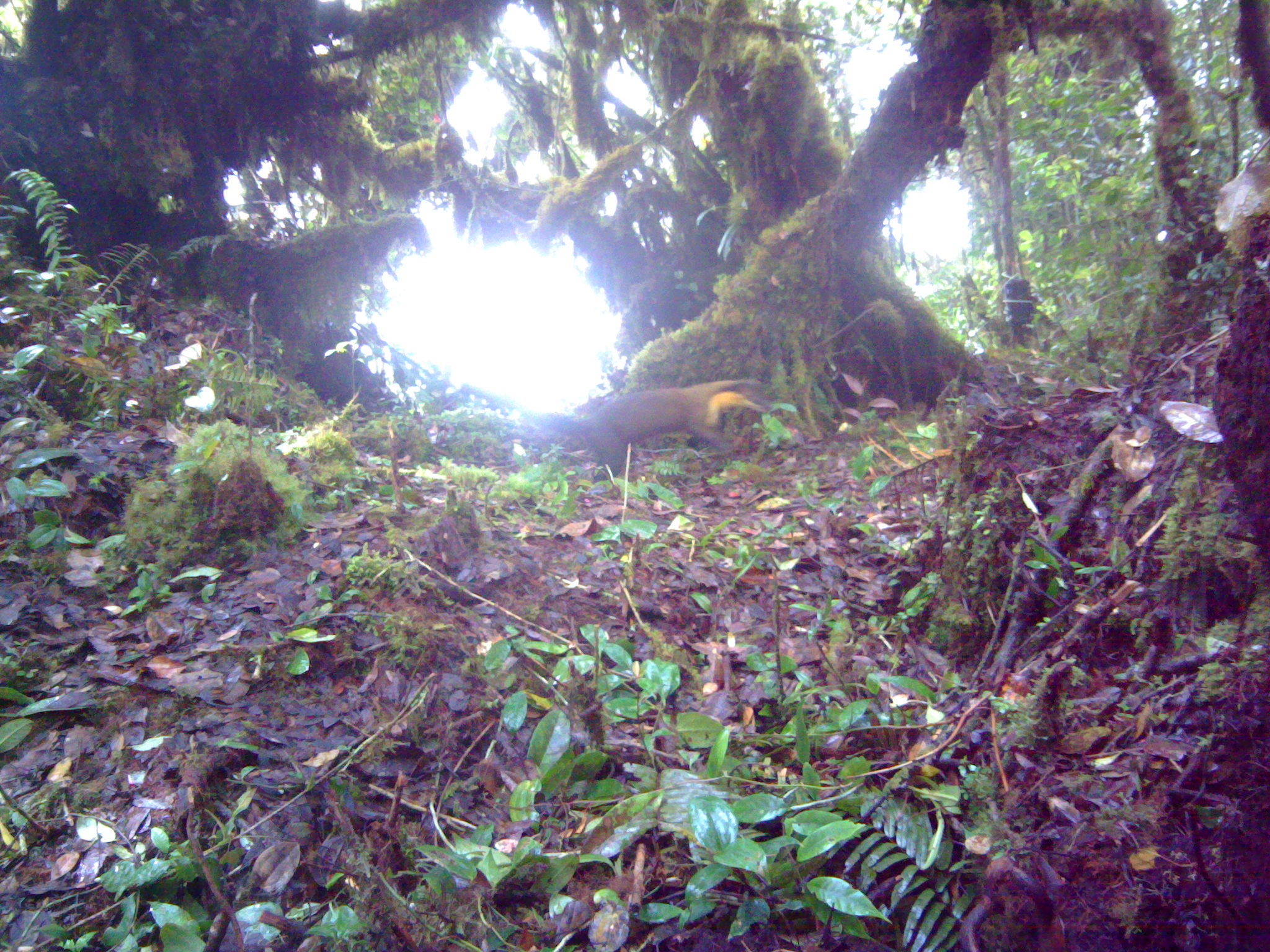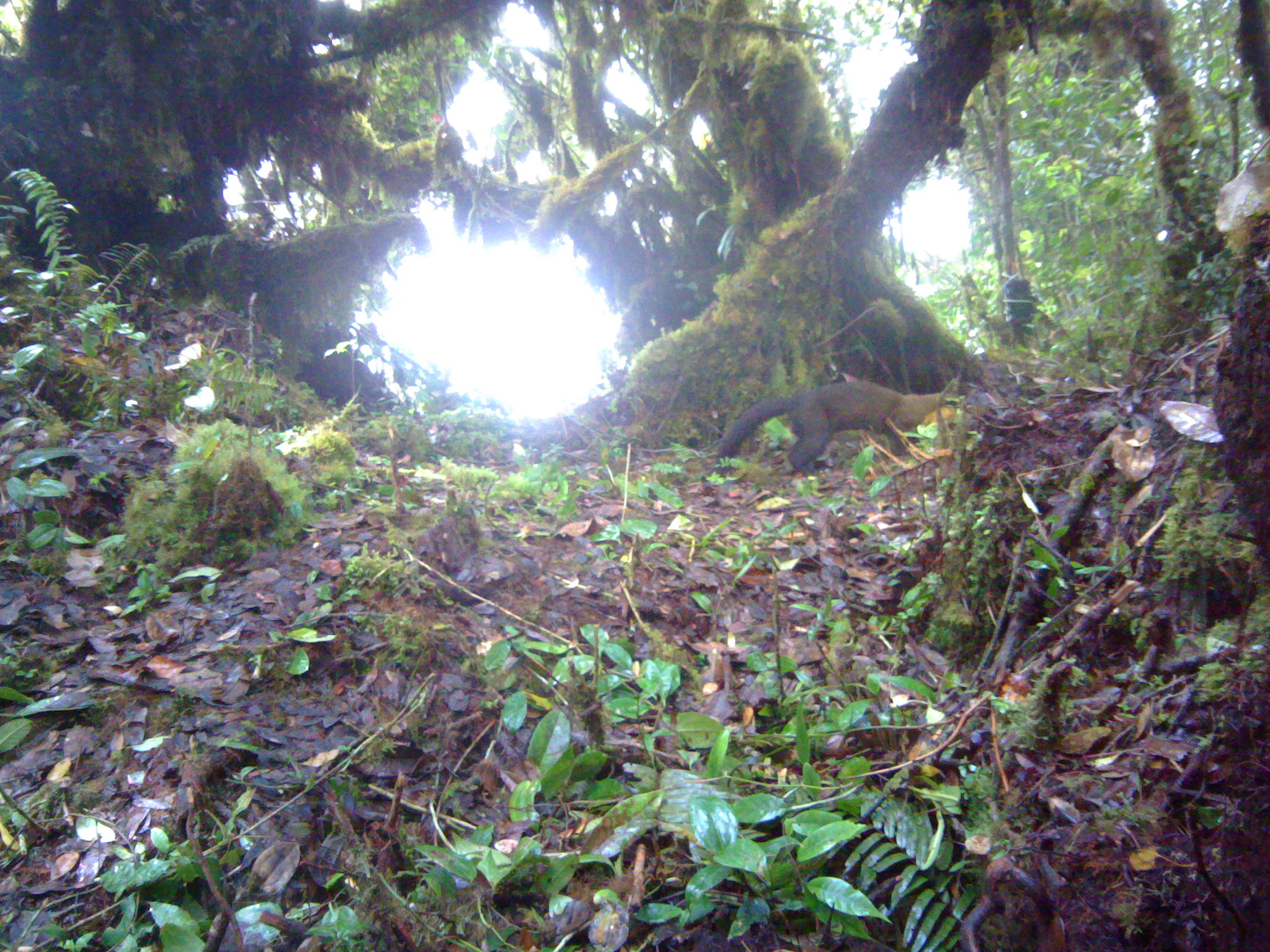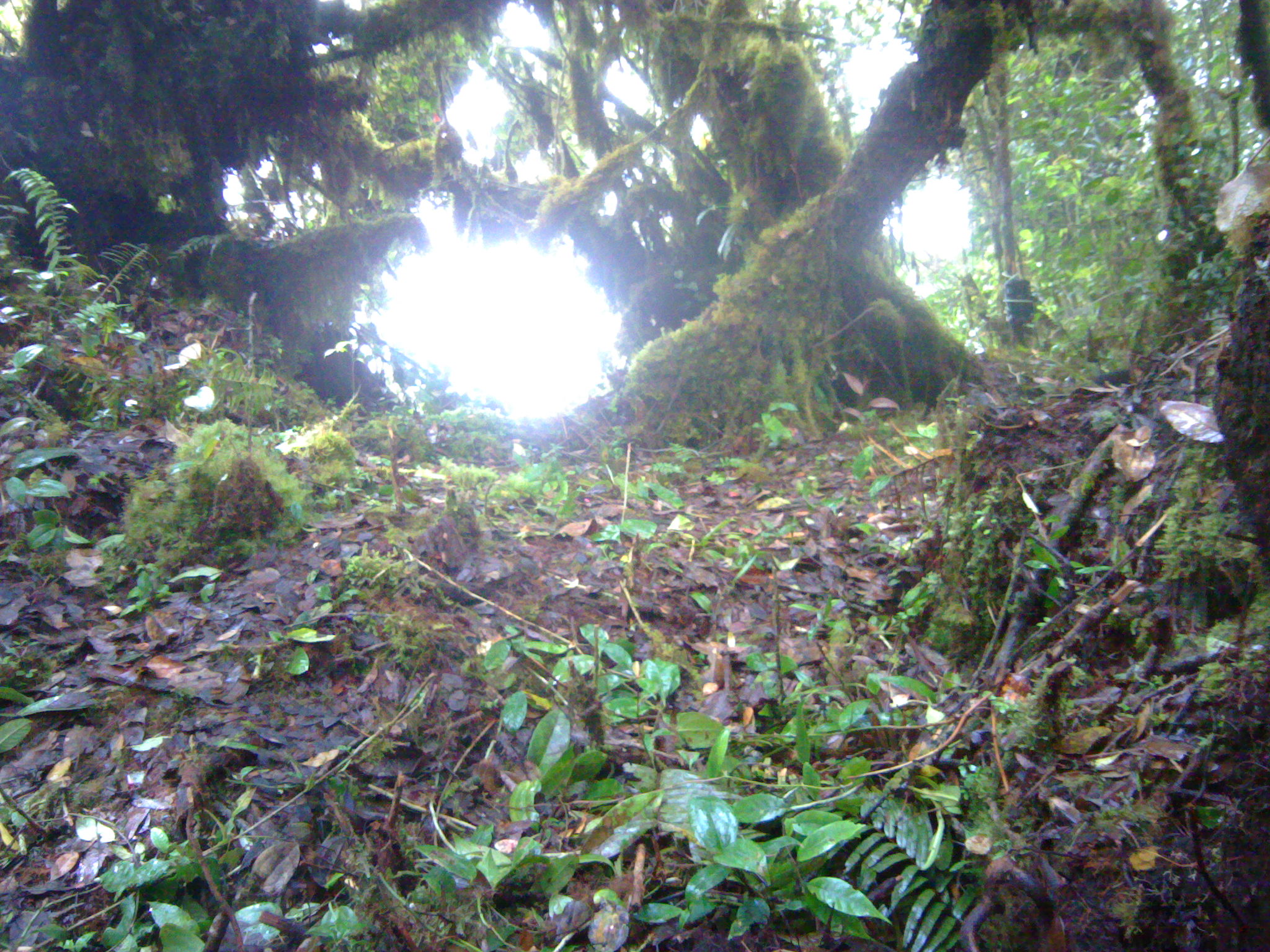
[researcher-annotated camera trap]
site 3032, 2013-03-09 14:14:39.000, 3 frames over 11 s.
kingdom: Animalia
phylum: Chordata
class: Mammalia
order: Carnivora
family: Mustelidae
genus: Martes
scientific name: Martes flavigula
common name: yellow-throated marten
Martes flavigula (yellow-throated marten), count 1.